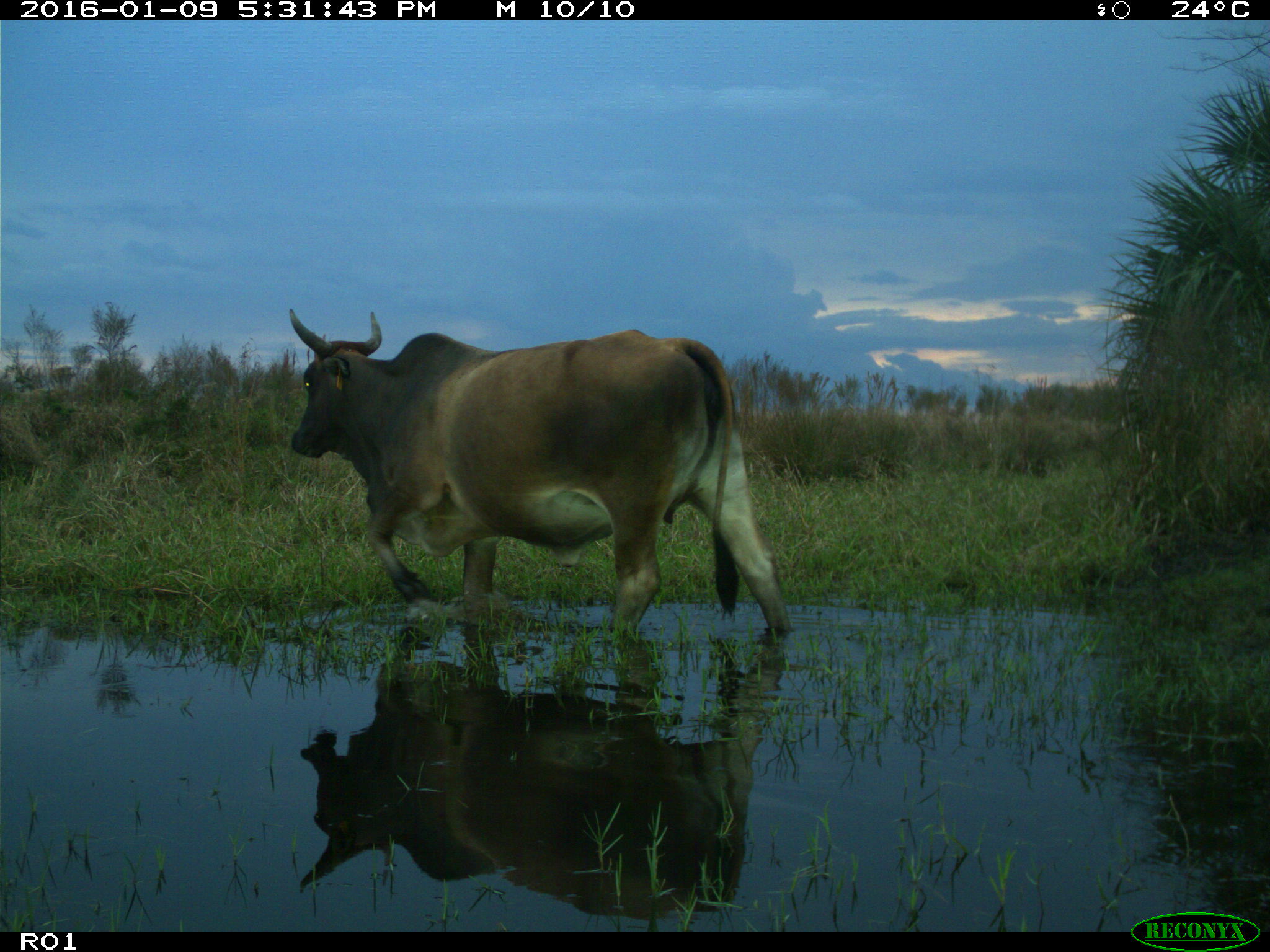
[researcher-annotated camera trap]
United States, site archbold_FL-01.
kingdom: Animalia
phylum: Chordata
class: Mammalia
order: Artiodactyla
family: Bovidae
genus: Bos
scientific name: Bos taurus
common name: domestic cow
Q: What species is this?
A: Bos taurus (domestic cow).